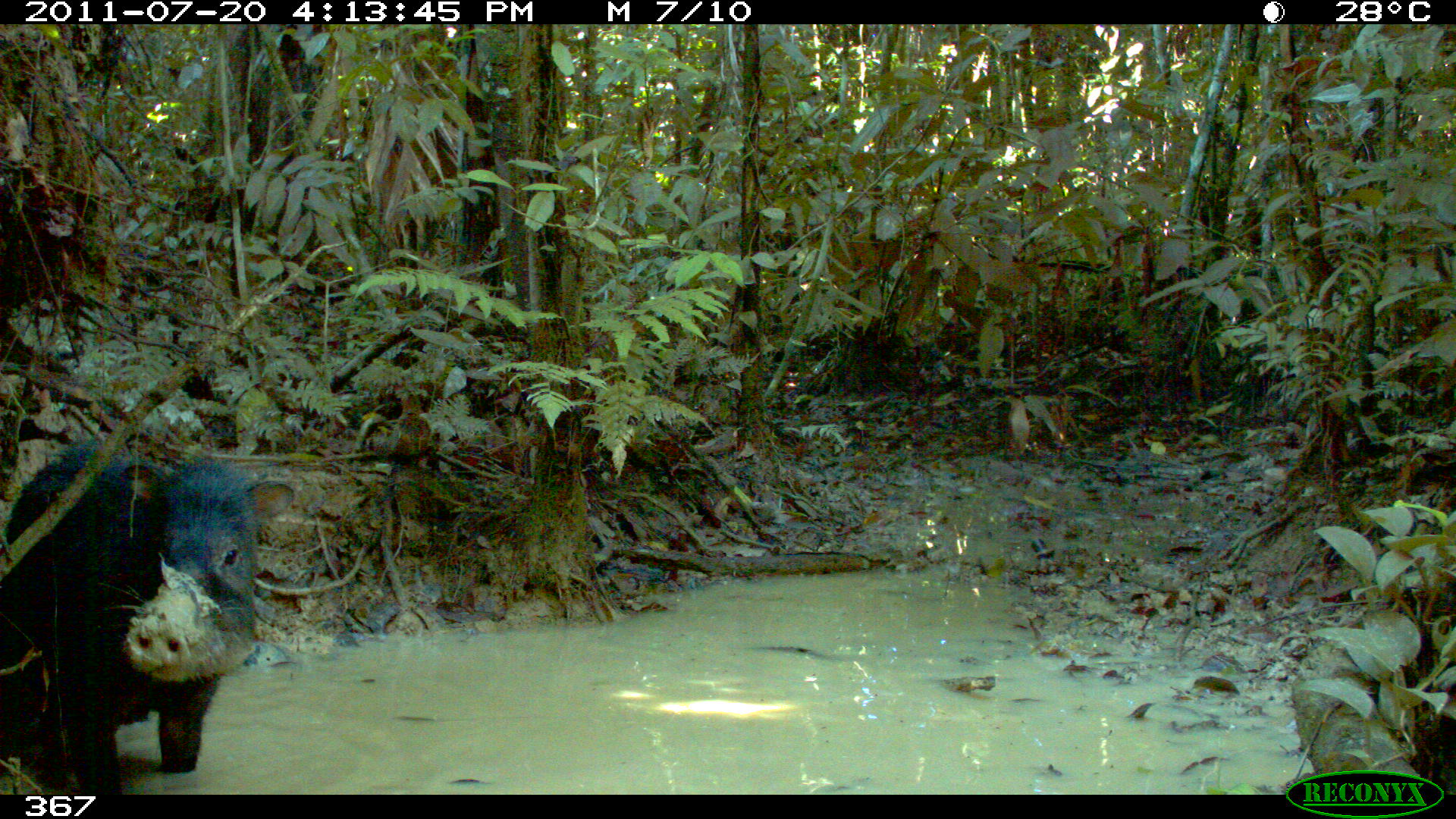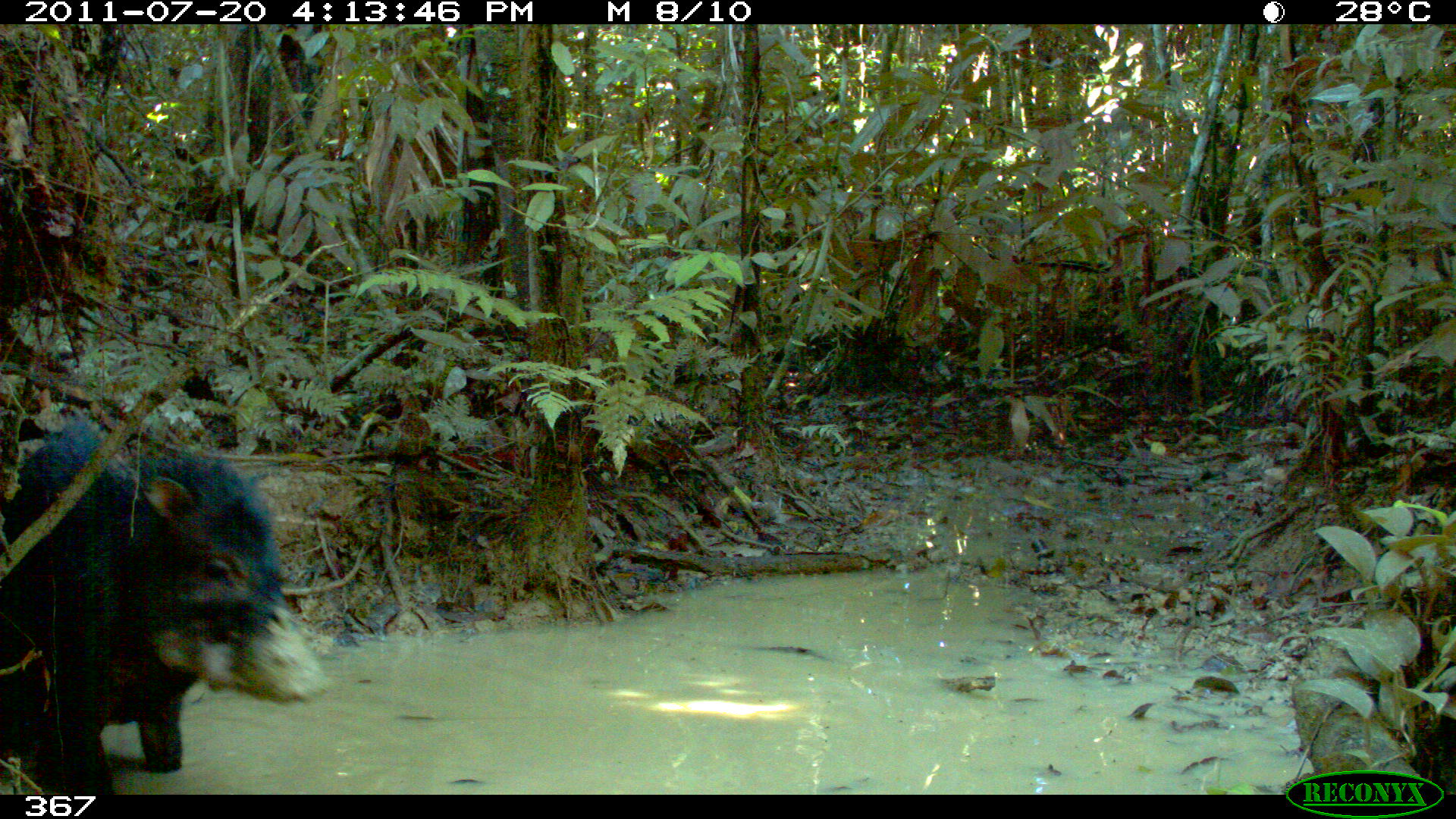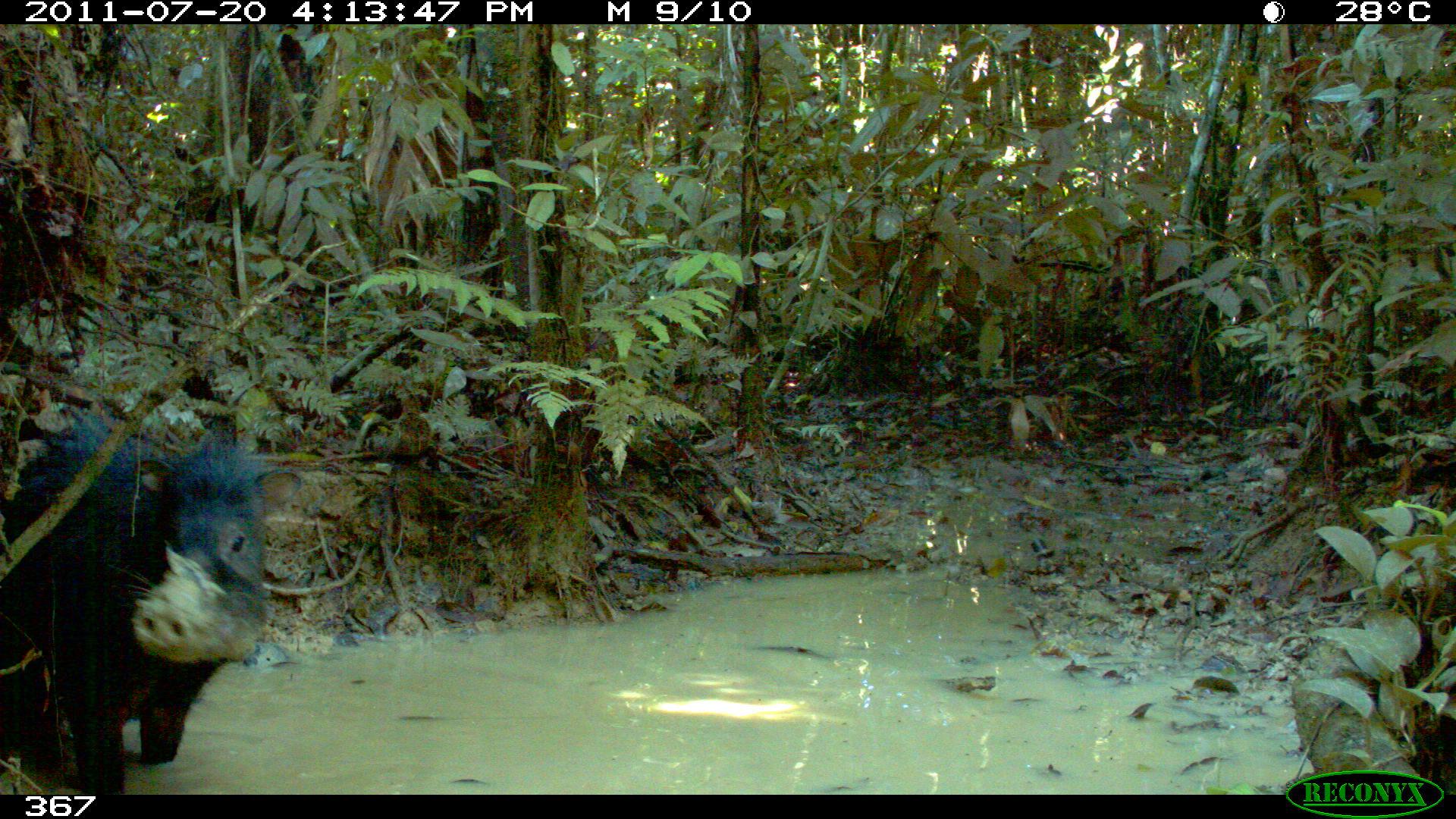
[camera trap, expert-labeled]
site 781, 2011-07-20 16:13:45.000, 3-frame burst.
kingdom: Animalia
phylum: Chordata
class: Mammalia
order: Artiodactyla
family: Tayassuidae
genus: Tayassu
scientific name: Tayassu pecari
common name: white-lipped peccary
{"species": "Tayassu pecari (white-lipped peccary)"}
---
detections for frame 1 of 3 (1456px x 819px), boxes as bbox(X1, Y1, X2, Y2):
tayassu pecari: bbox(0, 442, 296, 794)